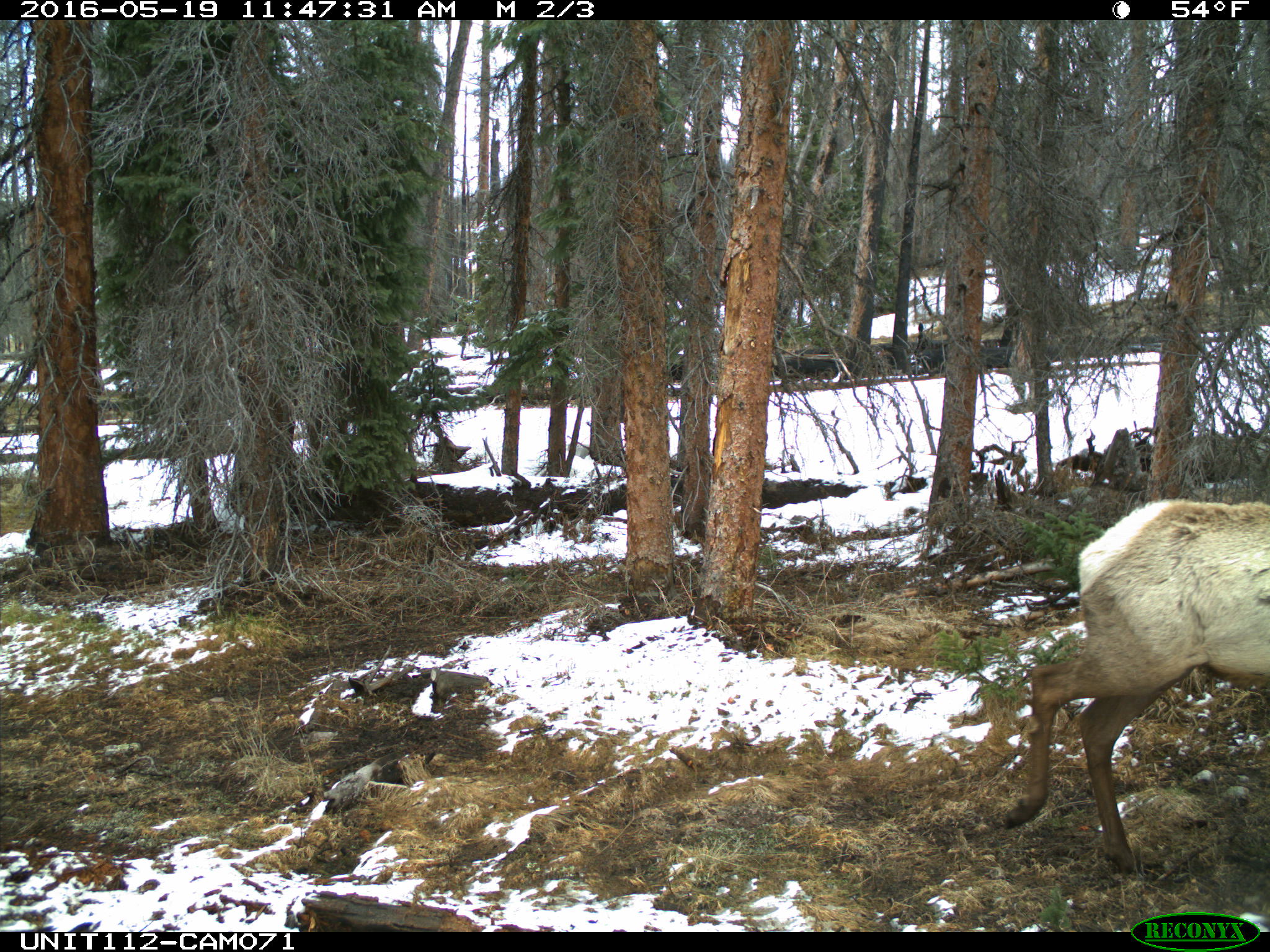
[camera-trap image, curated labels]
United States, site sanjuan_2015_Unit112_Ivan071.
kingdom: Animalia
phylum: Chordata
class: Mammalia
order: Artiodactyla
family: Cervidae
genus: Cervus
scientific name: Cervus elaphus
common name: red deer